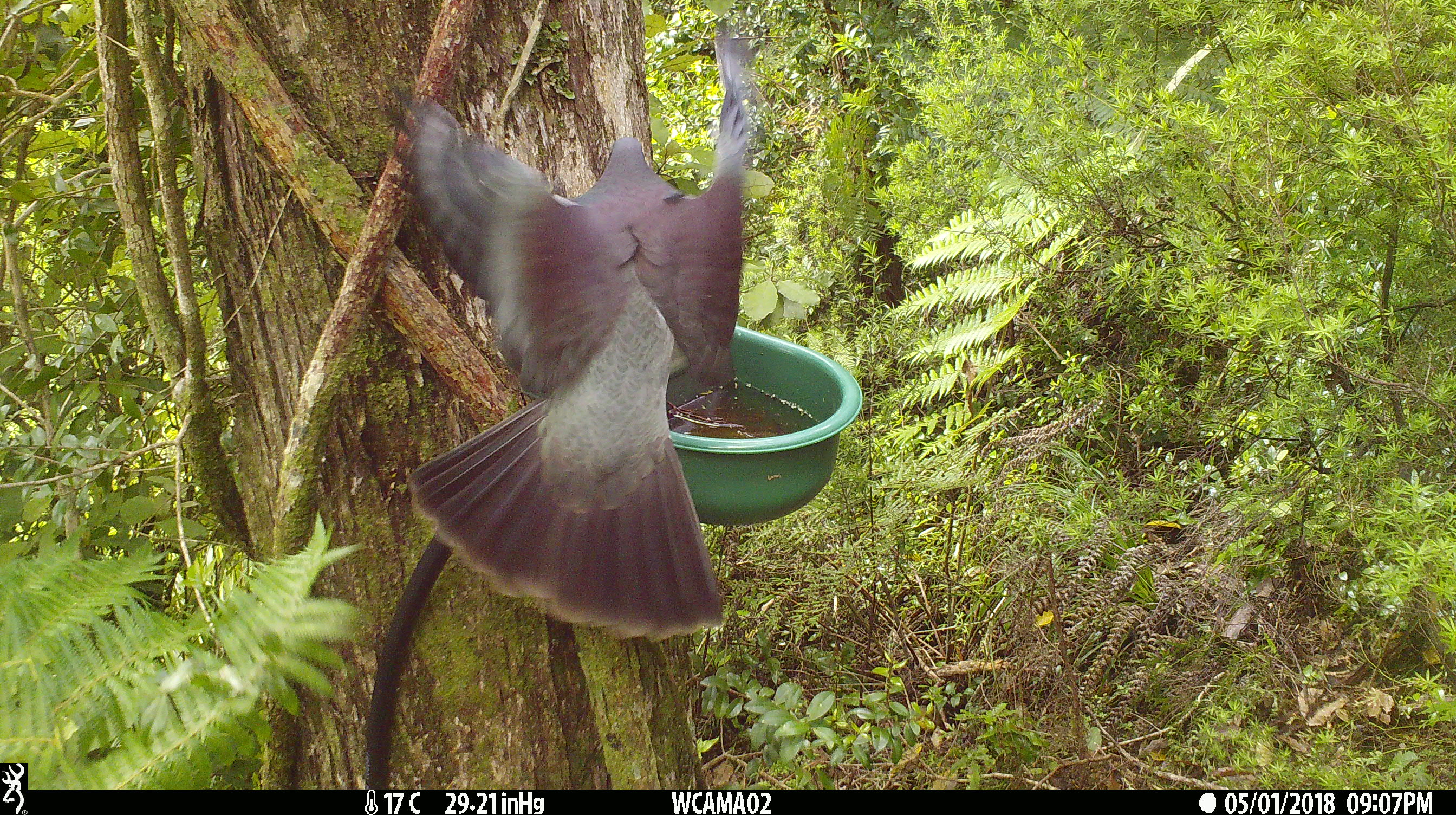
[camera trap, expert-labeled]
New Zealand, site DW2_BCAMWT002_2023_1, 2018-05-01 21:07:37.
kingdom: Animalia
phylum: Chordata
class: Aves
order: Columbiformes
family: Columbidae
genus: Hemiphaga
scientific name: Hemiphaga novaeseelandiae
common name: new zealand pigeon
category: kereru